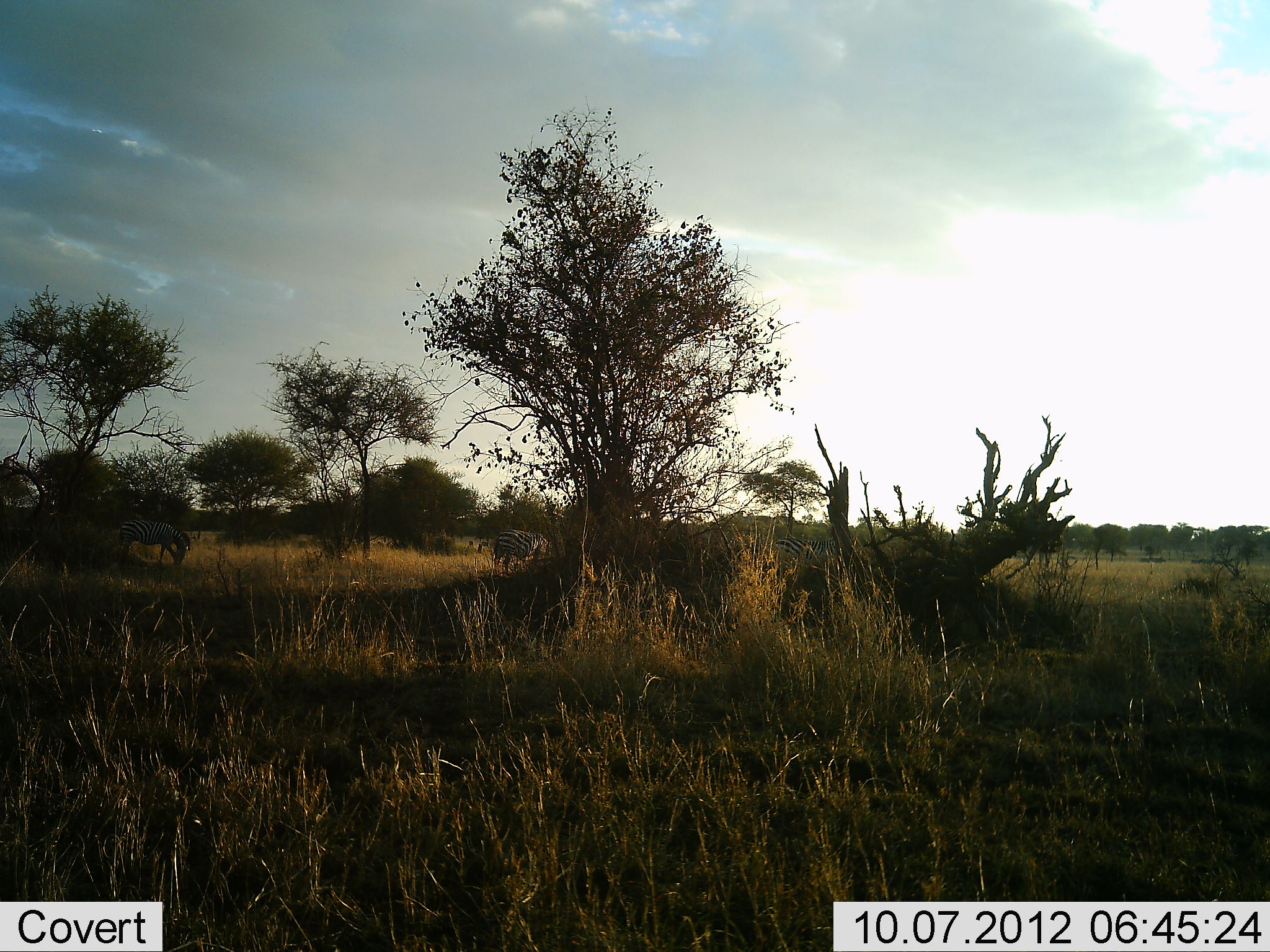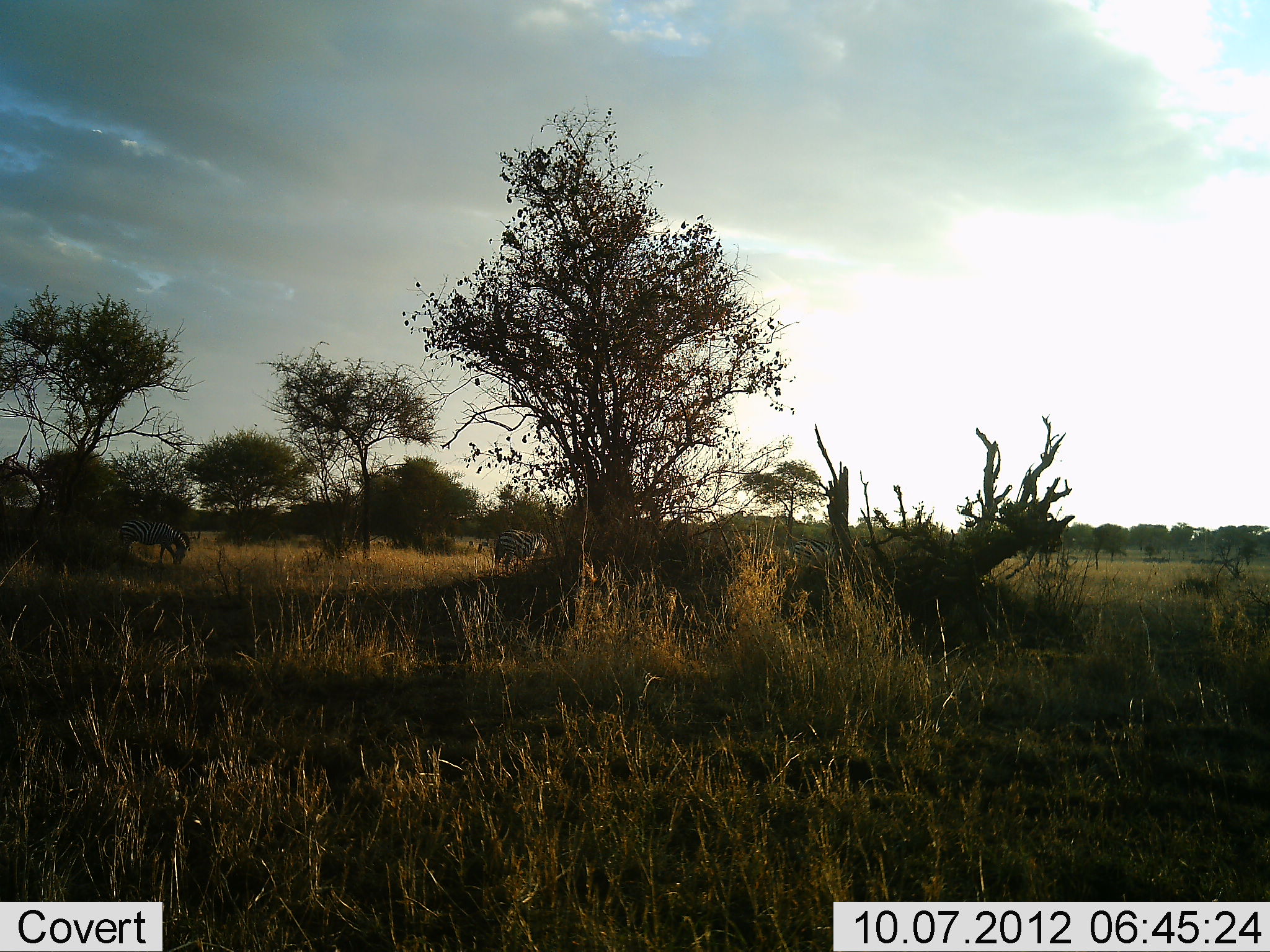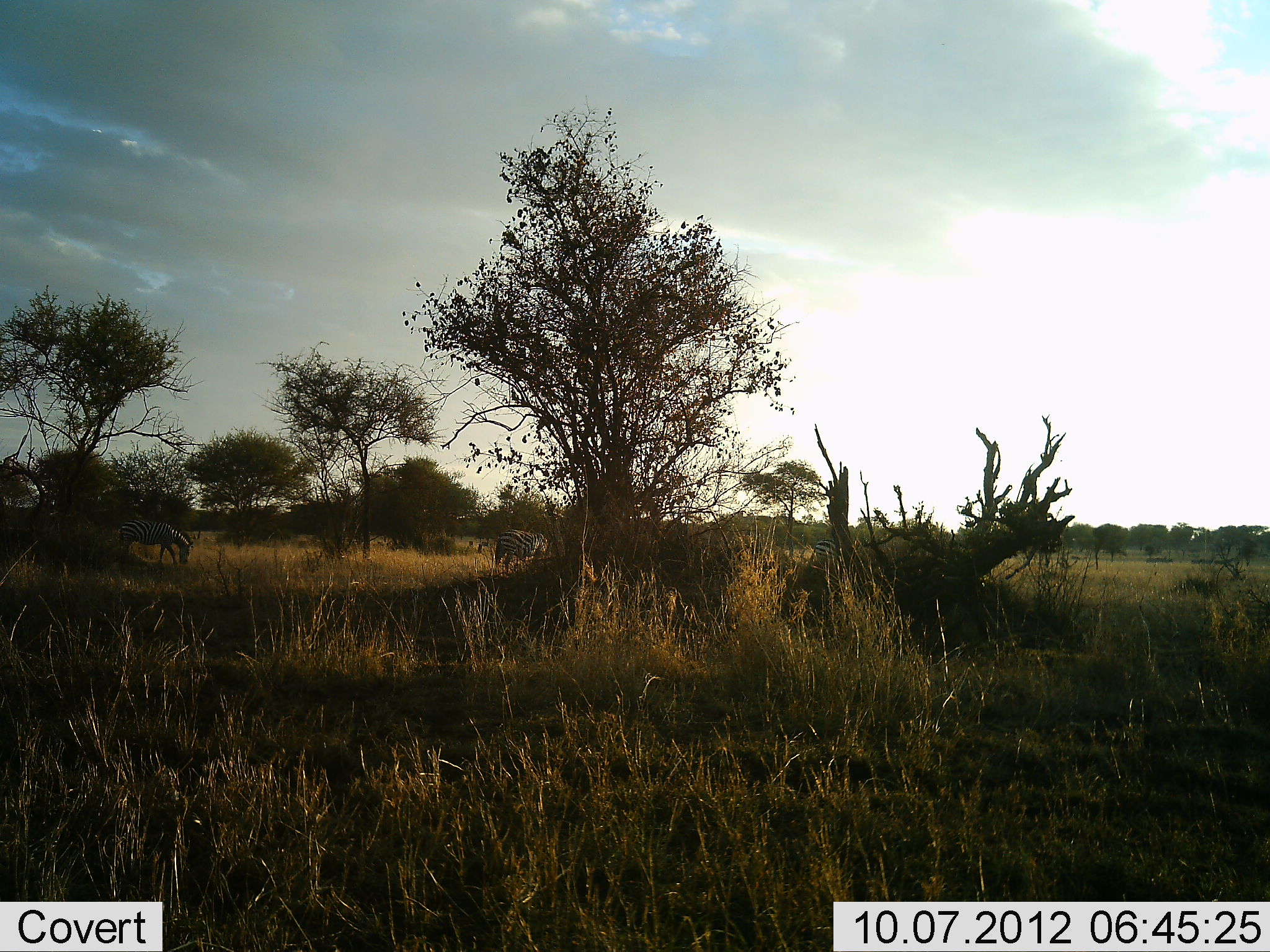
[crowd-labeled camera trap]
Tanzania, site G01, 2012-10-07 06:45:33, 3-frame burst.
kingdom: Animalia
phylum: Chordata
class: Mammalia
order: Perissodactyla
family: Equidae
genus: Equus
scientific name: Equus quagga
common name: plains zebra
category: zebra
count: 3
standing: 60%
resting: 10%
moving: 50%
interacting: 0%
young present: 0%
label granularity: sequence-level